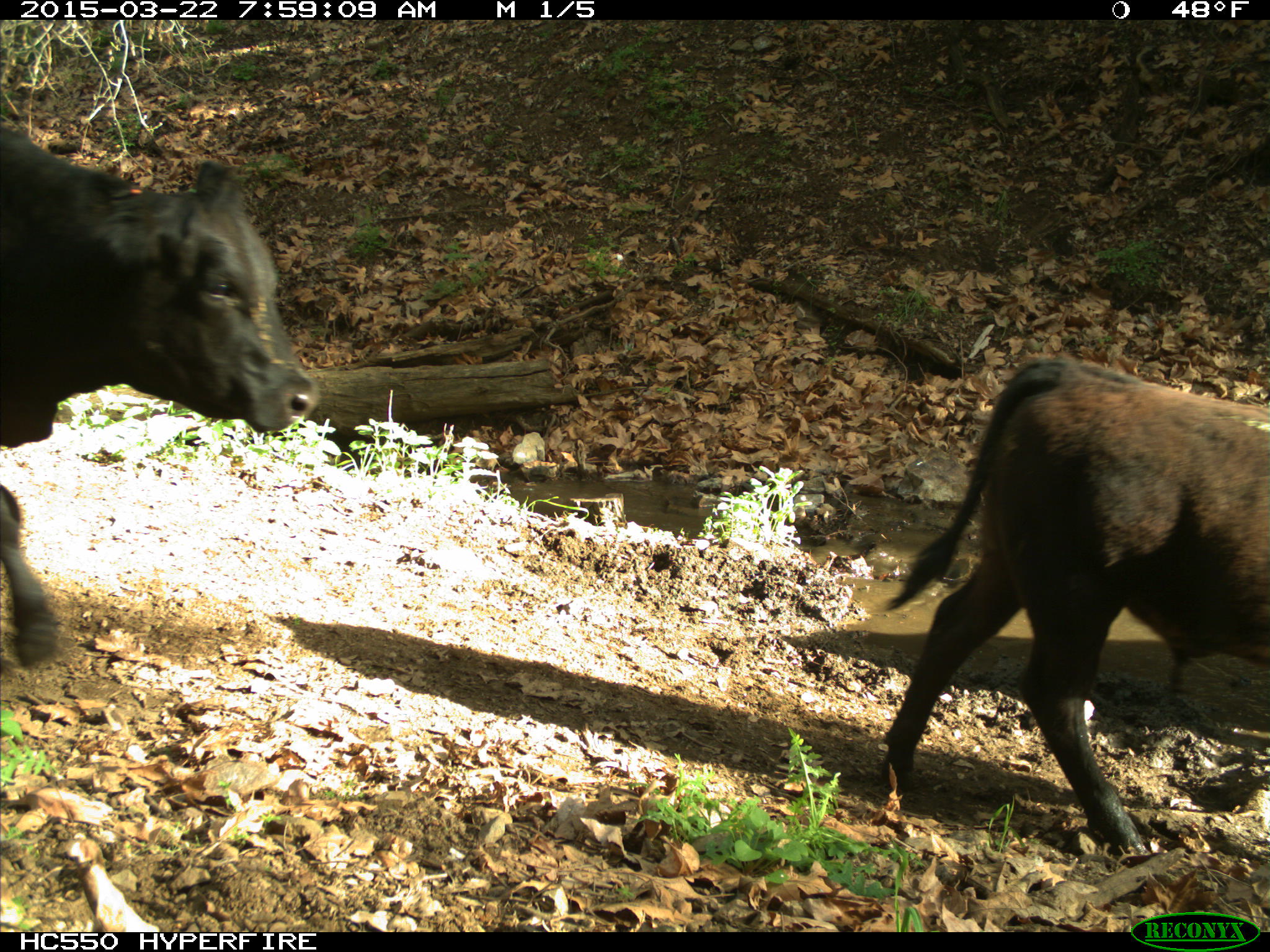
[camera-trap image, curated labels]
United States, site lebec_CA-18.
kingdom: Animalia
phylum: Chordata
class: Mammalia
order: Artiodactyla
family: Bovidae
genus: Bos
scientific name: Bos taurus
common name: domestic cow